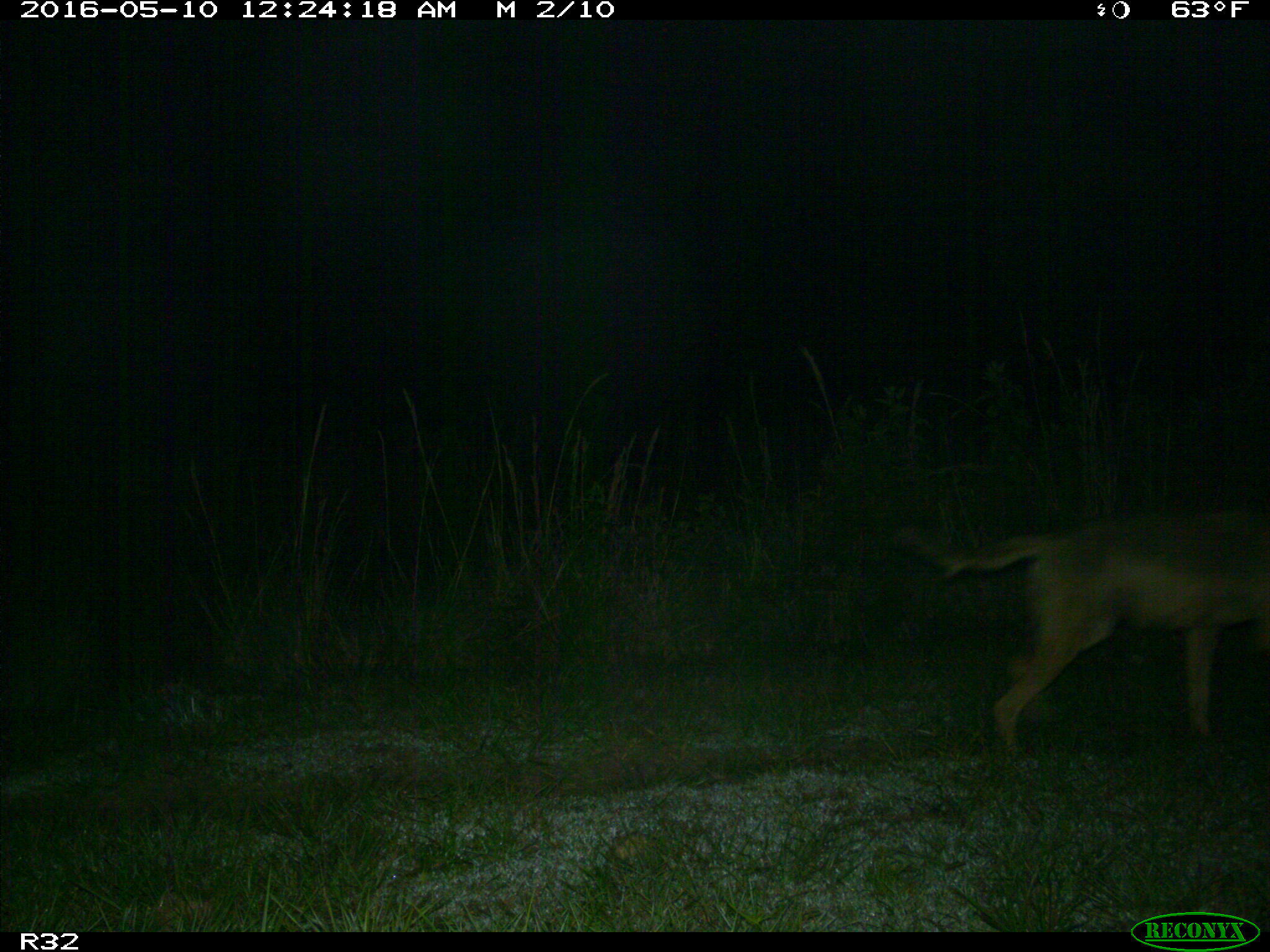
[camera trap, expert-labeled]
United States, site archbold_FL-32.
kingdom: Animalia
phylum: Chordata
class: Mammalia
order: Carnivora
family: Canidae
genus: Canis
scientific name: Canis latrans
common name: coyote